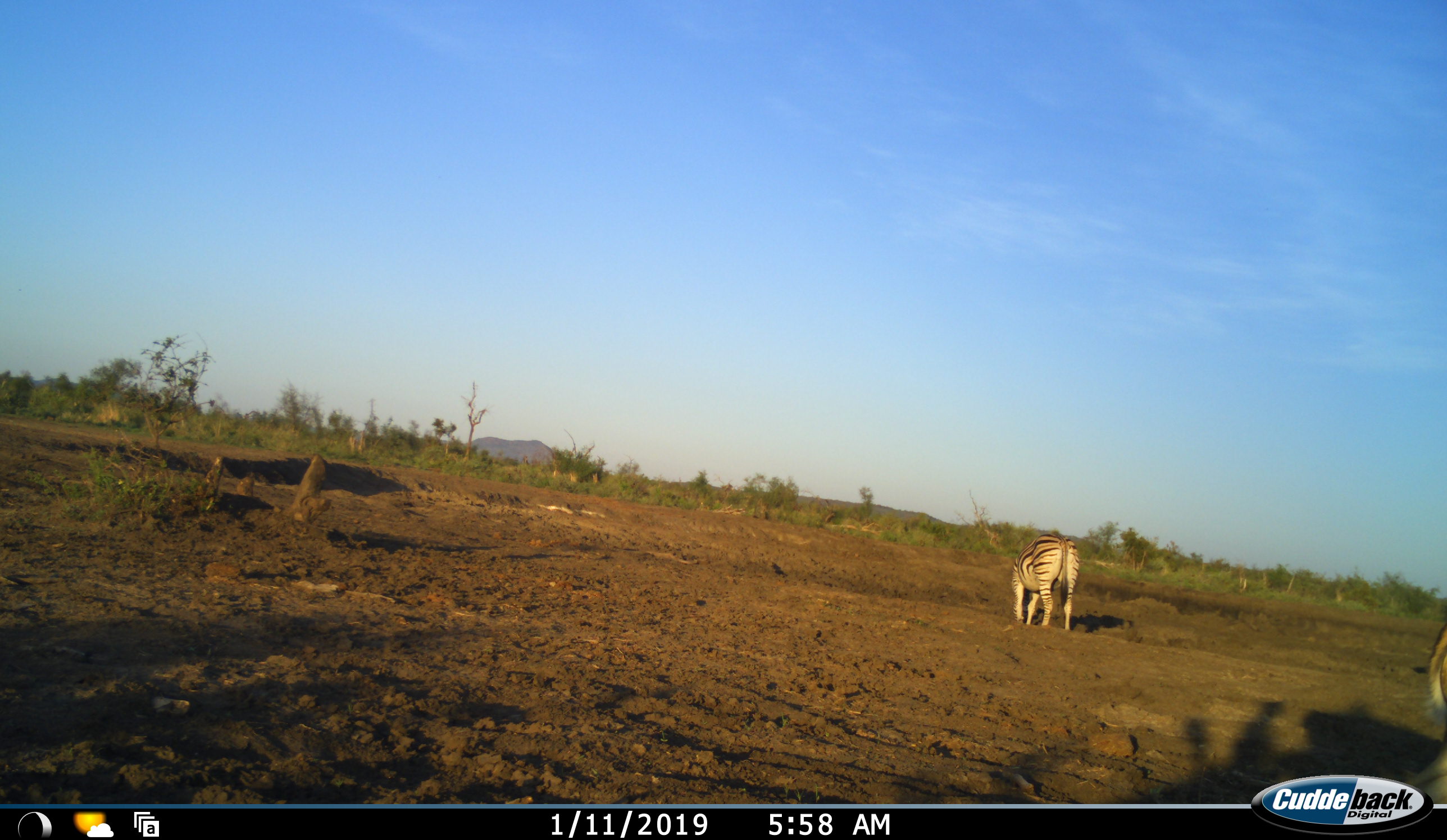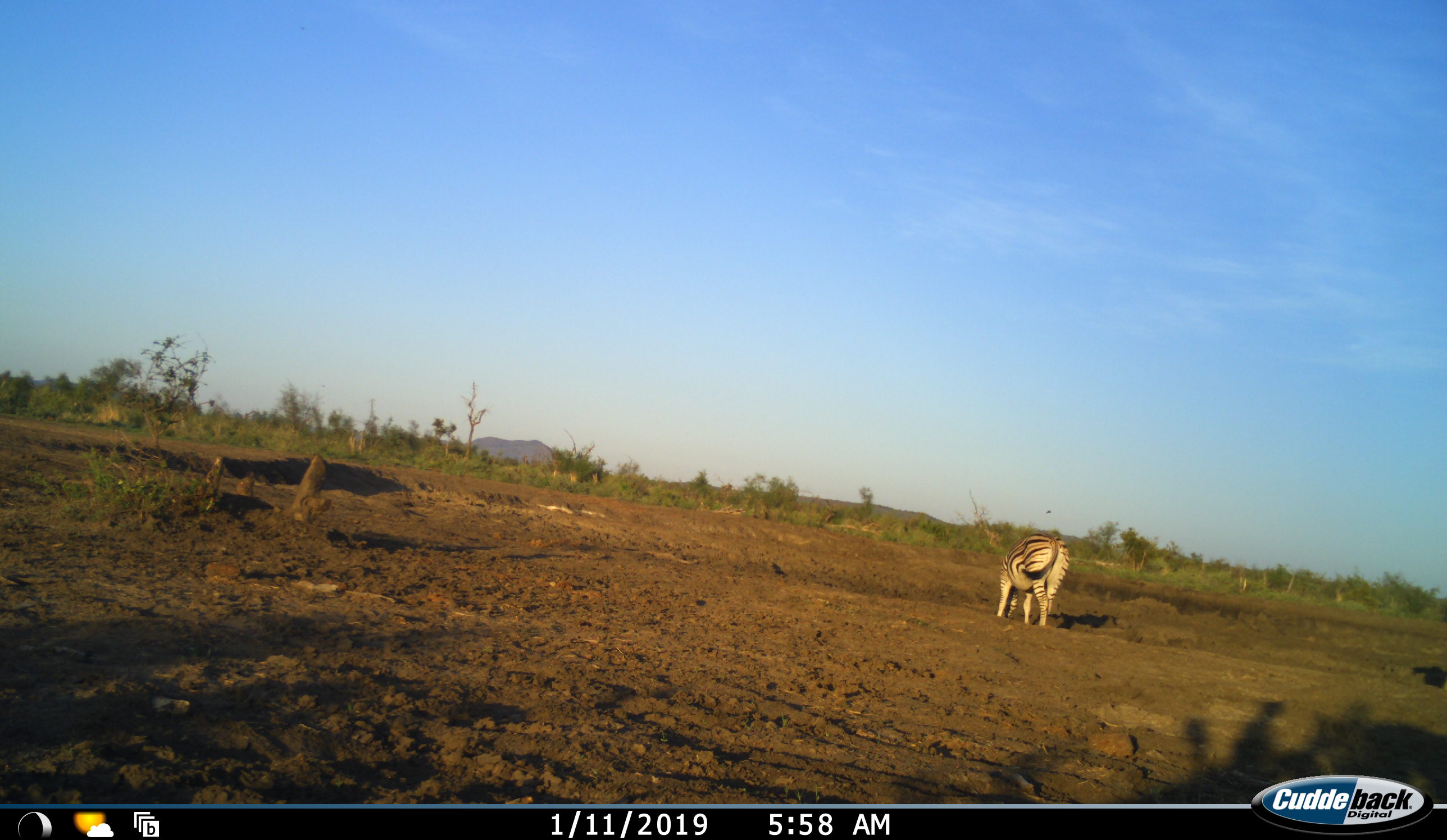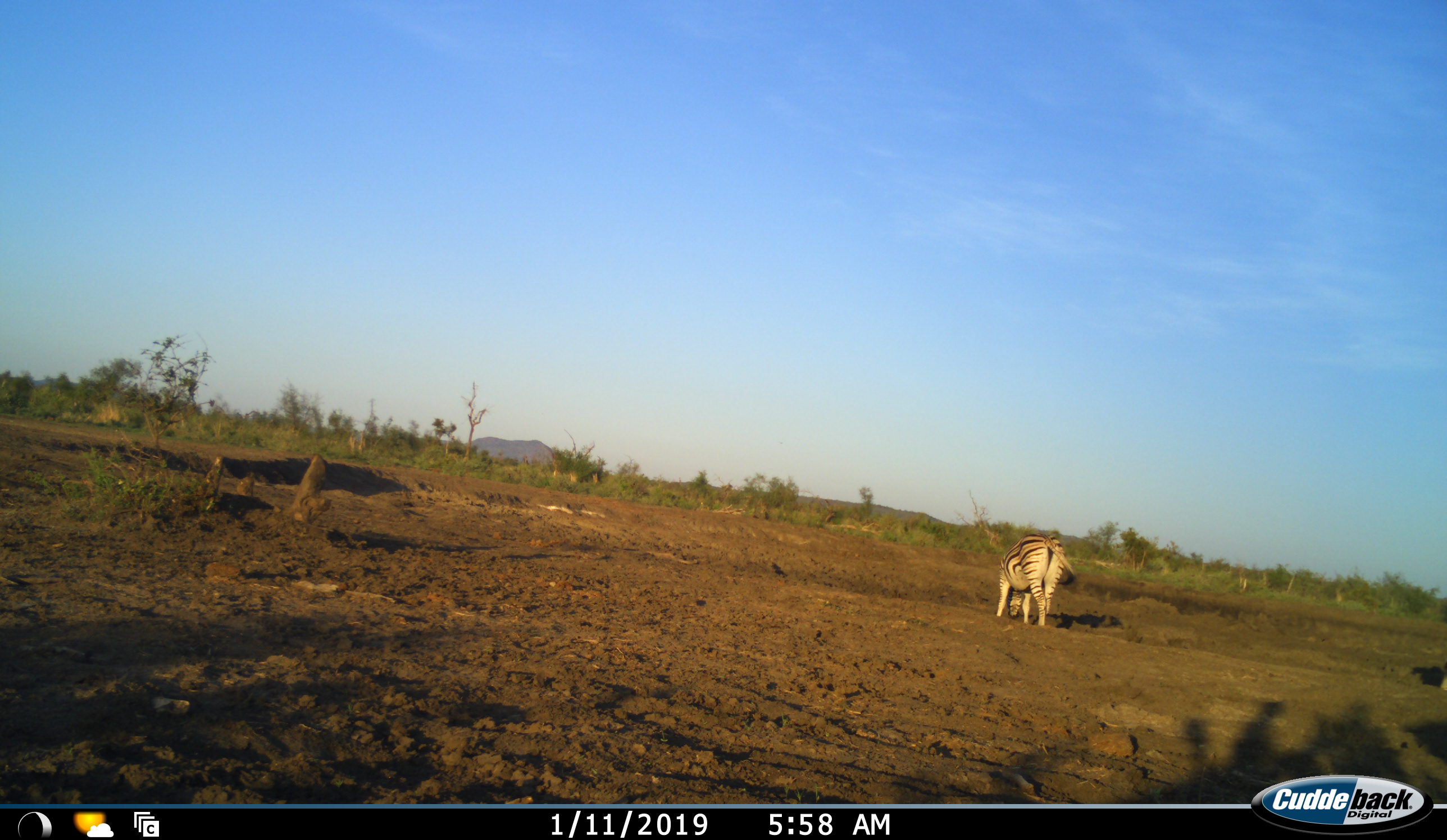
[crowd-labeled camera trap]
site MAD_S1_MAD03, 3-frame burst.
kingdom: Animalia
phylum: Chordata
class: Mammalia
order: Perissodactyla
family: Equidae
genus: Equus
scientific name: Equus quagga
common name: plains zebra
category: zebraplains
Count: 1.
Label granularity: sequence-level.